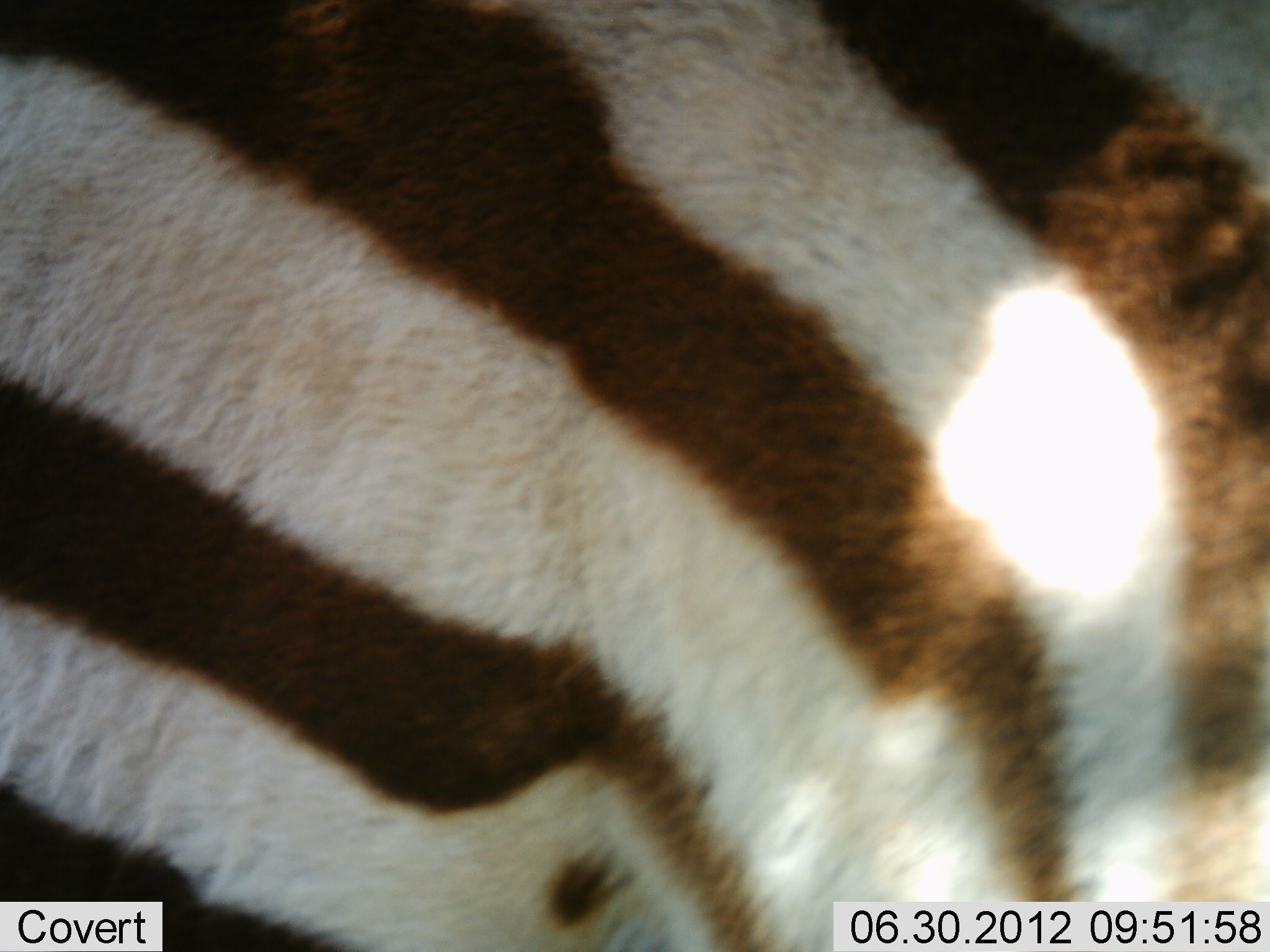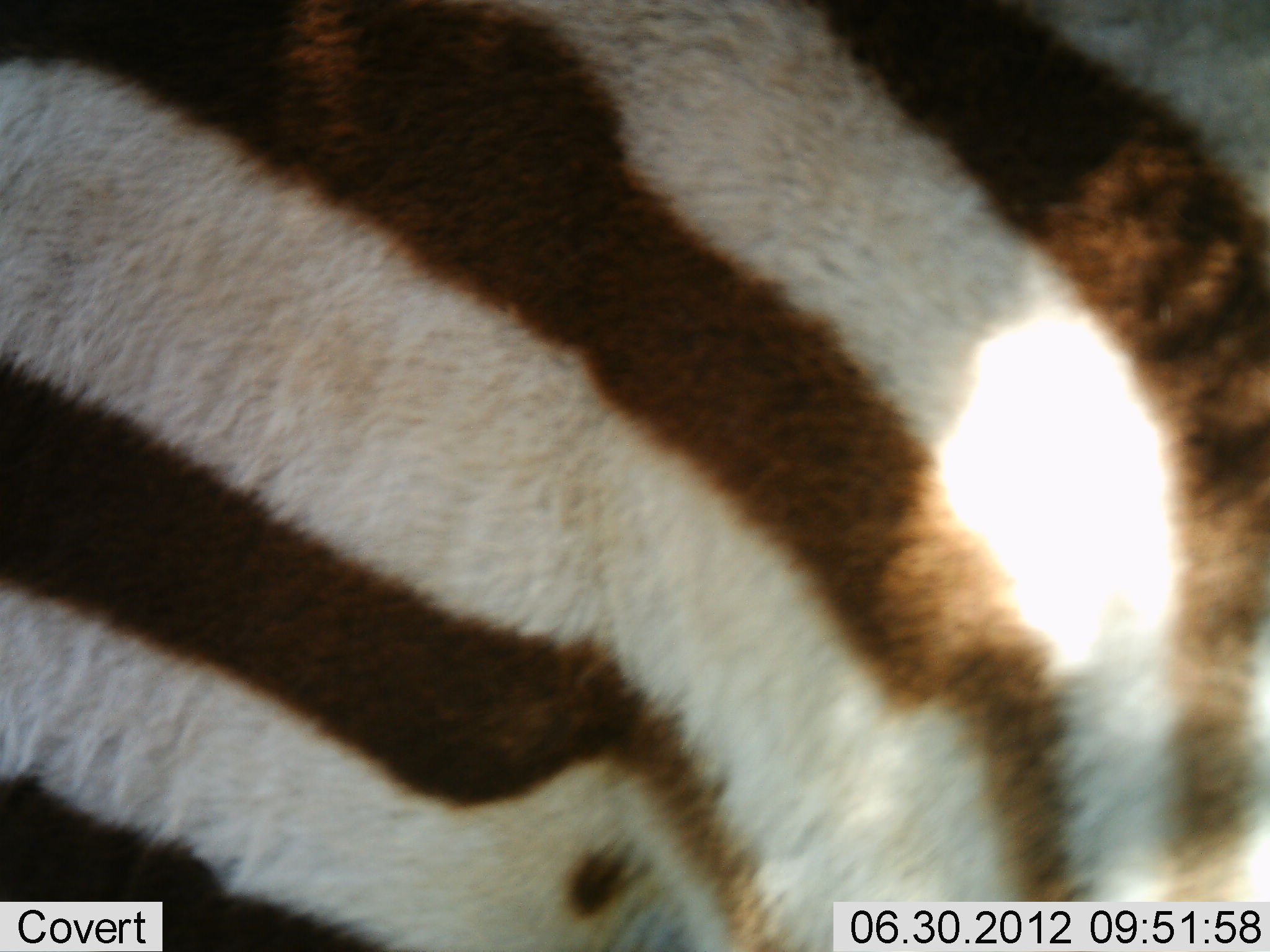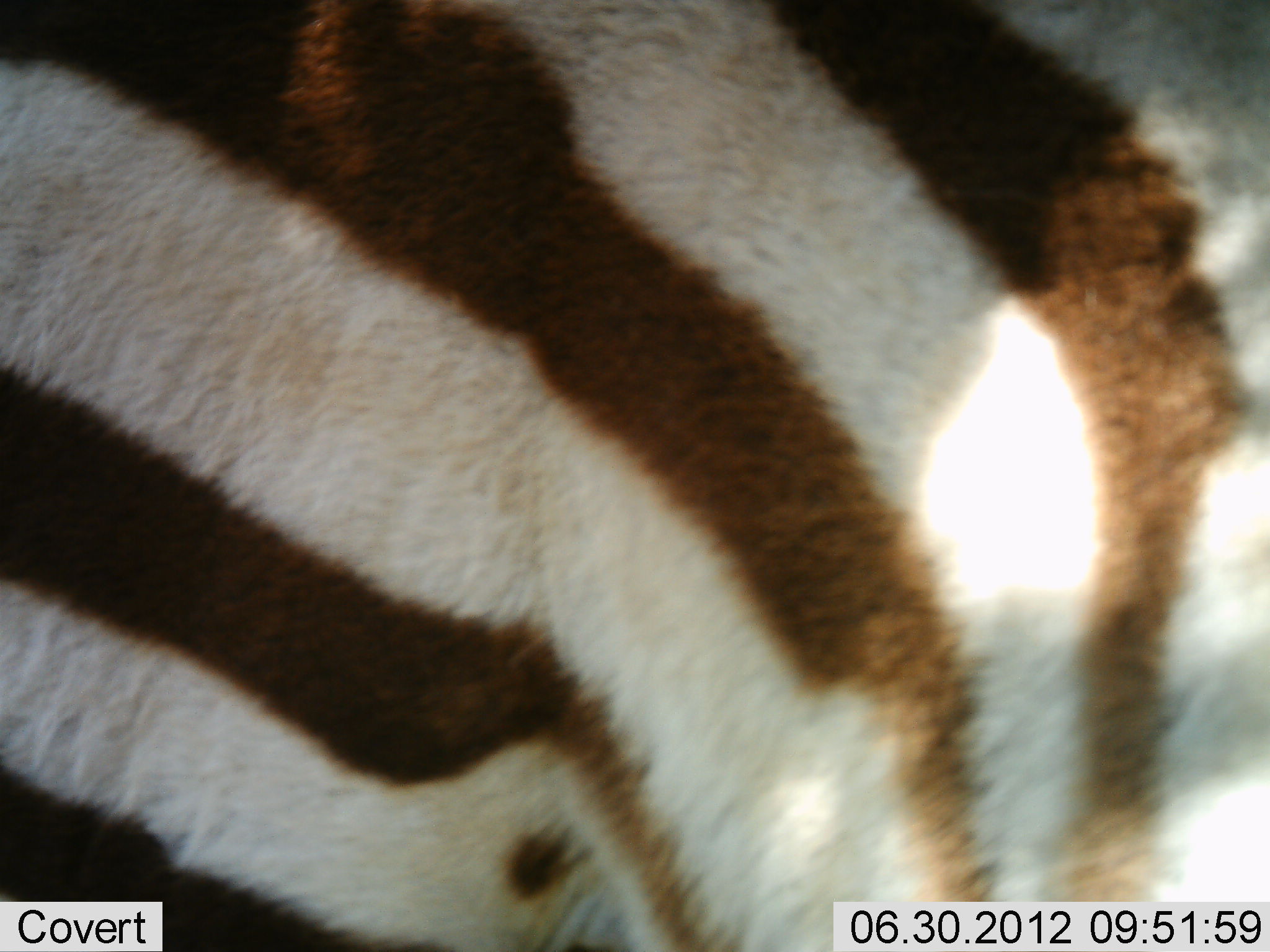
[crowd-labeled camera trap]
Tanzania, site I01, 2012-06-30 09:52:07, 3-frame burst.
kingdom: Animalia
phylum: Chordata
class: Mammalia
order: Perissodactyla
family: Equidae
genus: Equus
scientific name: Equus quagga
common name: plains zebra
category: zebra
Zebra (plains zebra) (Equus quagga), count 1. Behavior (volunteer vote fractions): standing 80%, resting 0%, moving 10%, interacting 0%. Young present (vote fraction): 0%. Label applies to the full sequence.